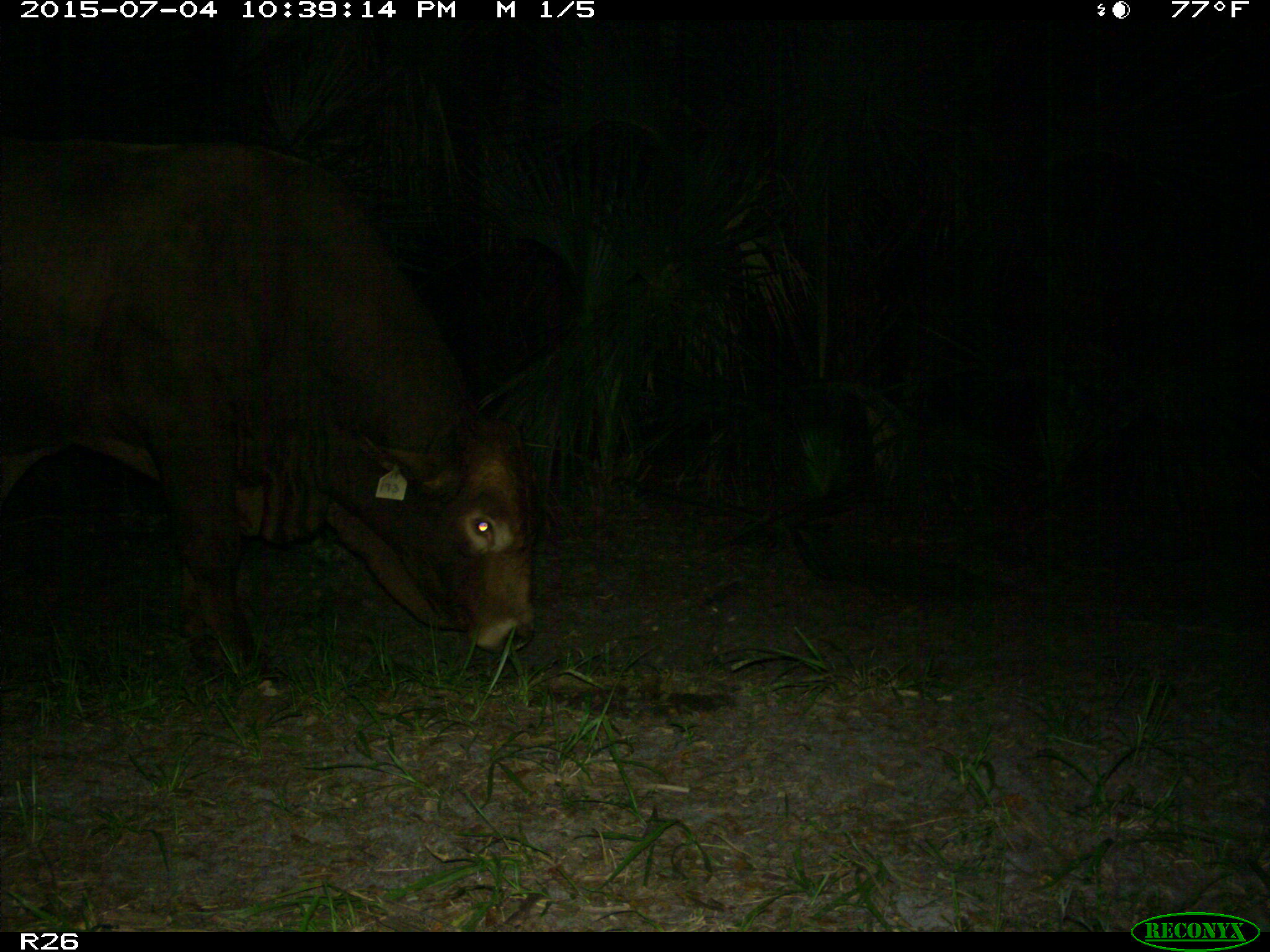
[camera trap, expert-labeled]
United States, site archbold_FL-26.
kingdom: Animalia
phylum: Chordata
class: Mammalia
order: Artiodactyla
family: Bovidae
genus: Bos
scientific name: Bos taurus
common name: domestic cow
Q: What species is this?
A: Bos taurus (domestic cow).